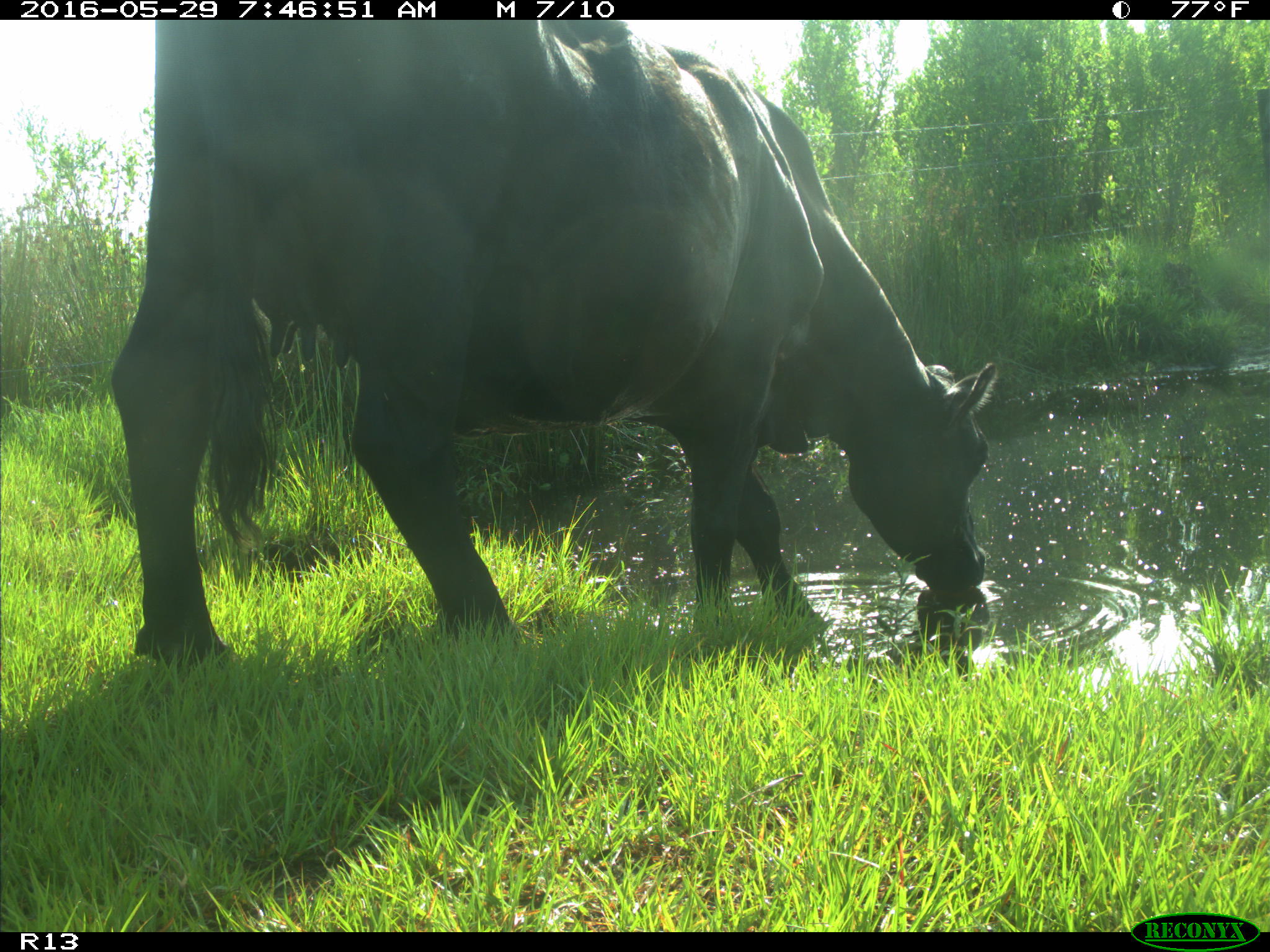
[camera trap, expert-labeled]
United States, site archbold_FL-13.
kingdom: Animalia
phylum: Chordata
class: Mammalia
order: Artiodactyla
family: Bovidae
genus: Bos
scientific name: Bos taurus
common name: domestic cow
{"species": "Bos taurus (domestic cow)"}